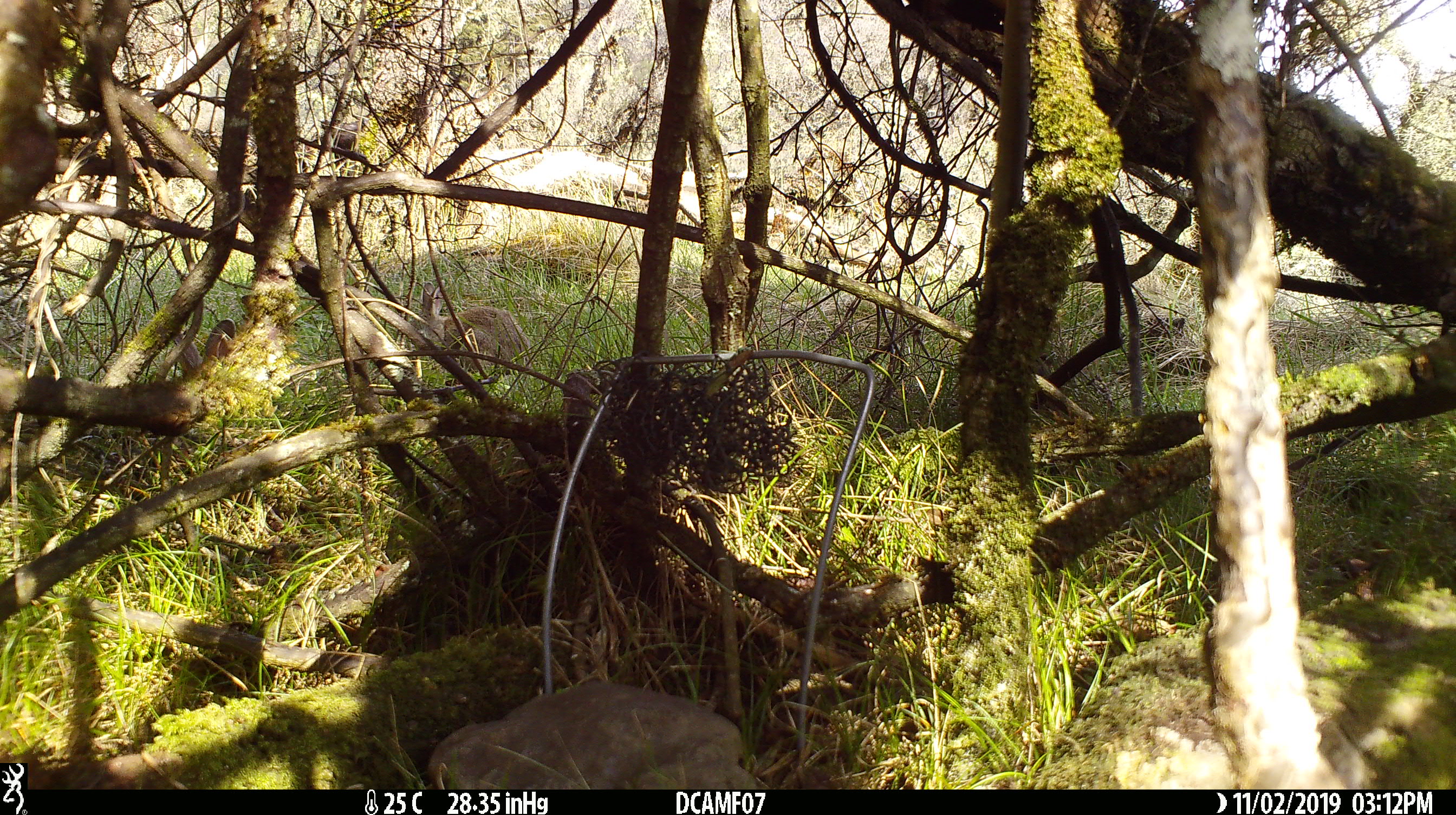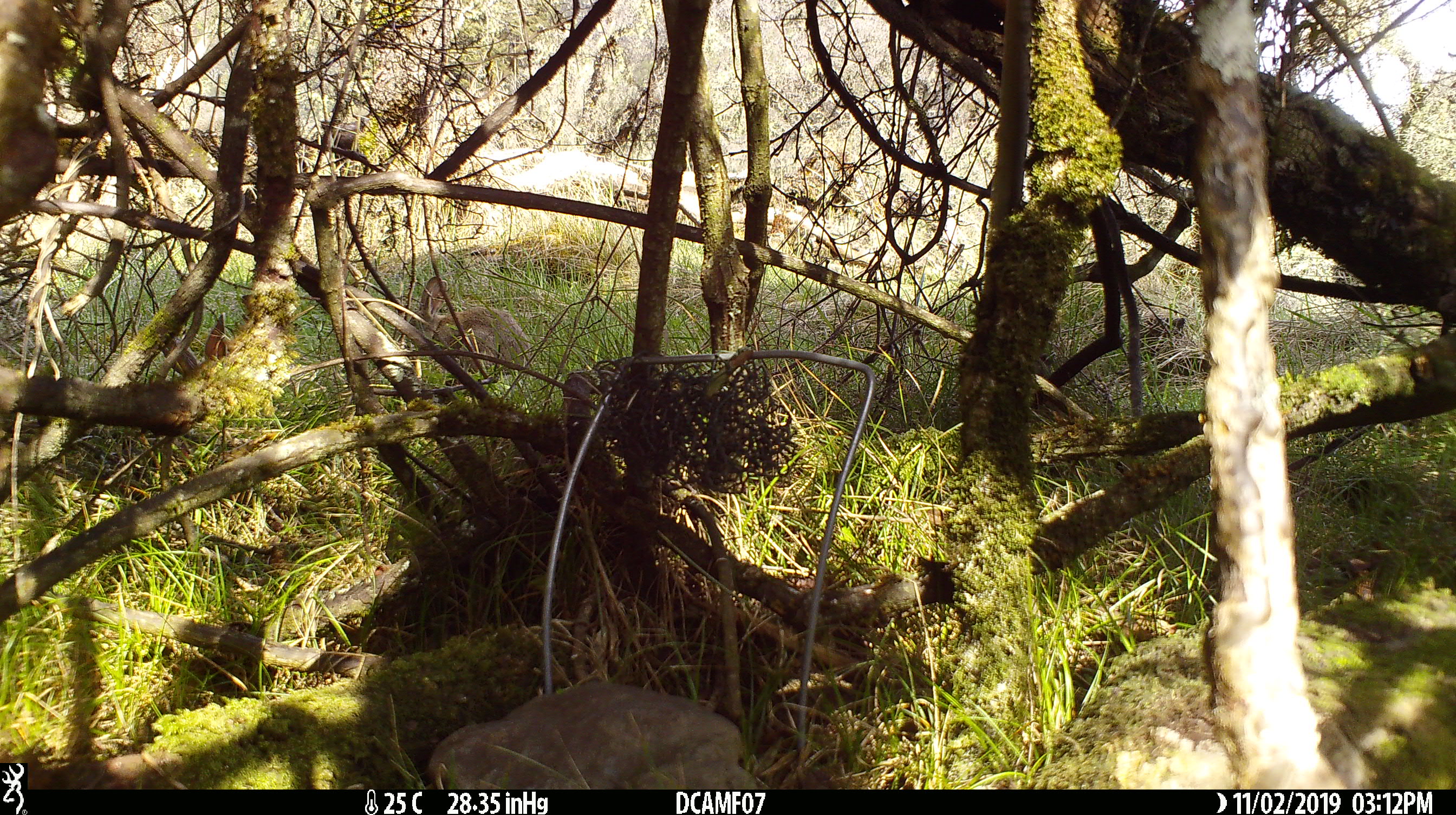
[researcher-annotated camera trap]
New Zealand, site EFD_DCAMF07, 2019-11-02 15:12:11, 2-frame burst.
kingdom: Animalia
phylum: Chordata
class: Mammalia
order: Lagomorpha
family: Leporidae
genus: Oryctolagus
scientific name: Oryctolagus cuniculus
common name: european rabbit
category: rabbit